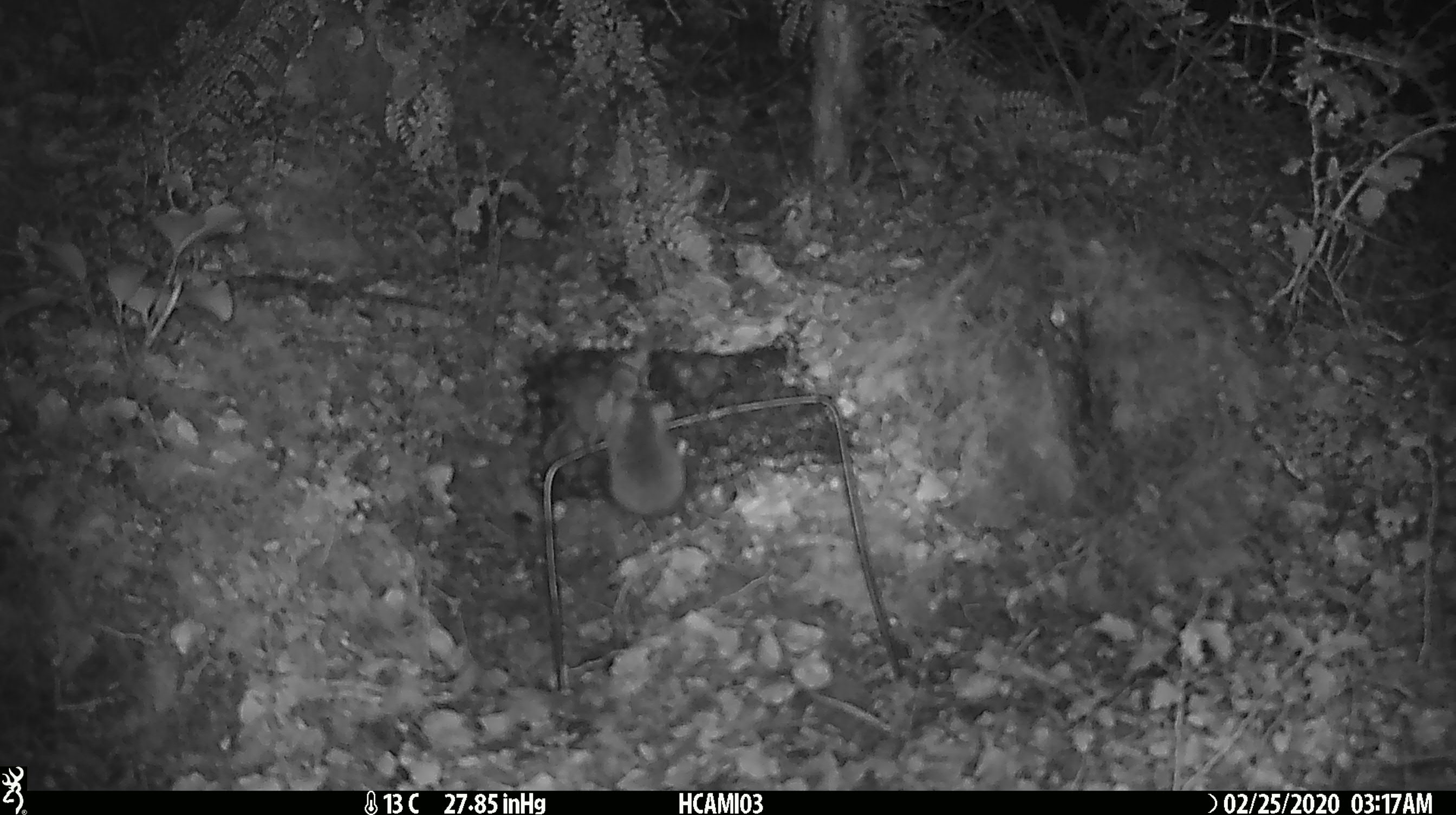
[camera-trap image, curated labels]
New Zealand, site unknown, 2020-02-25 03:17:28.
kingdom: Animalia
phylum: Chordata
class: Mammalia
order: Rodentia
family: Muridae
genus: Mus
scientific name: Mus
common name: mouse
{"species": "mouse (Mus)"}